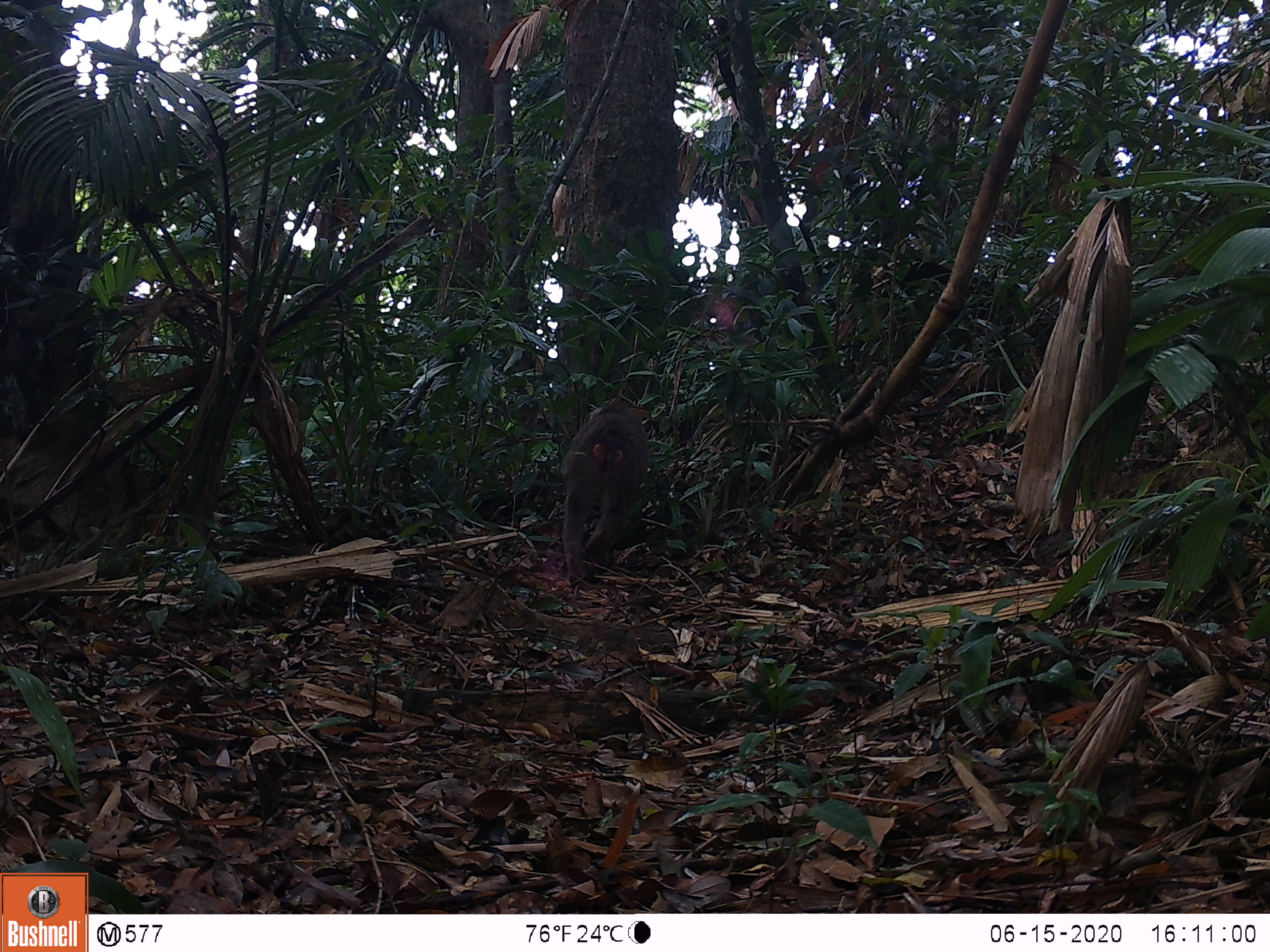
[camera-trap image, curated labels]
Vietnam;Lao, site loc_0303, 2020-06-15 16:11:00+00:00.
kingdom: Animalia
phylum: Chordata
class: Mammalia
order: Primates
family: Cercopithecidae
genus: Macaca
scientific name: Macaca nemestrina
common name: pig-tailed macaque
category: pig tailed macaque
Pig tailed macaque (pig-tailed macaque) (Macaca nemestrina). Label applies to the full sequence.